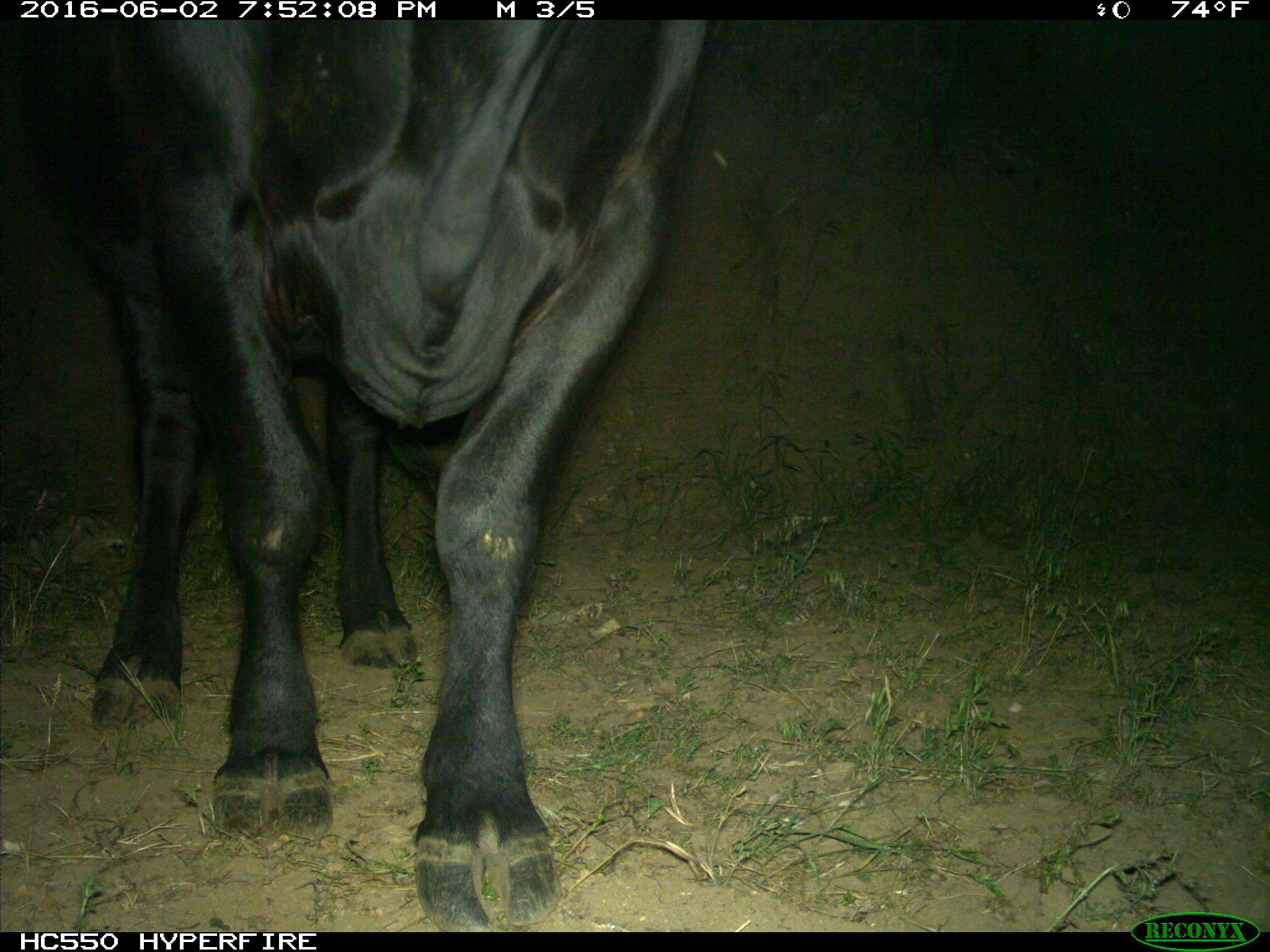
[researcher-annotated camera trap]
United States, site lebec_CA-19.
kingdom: Animalia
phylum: Chordata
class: Mammalia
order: Artiodactyla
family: Bovidae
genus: Bos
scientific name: Bos taurus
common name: domestic cow